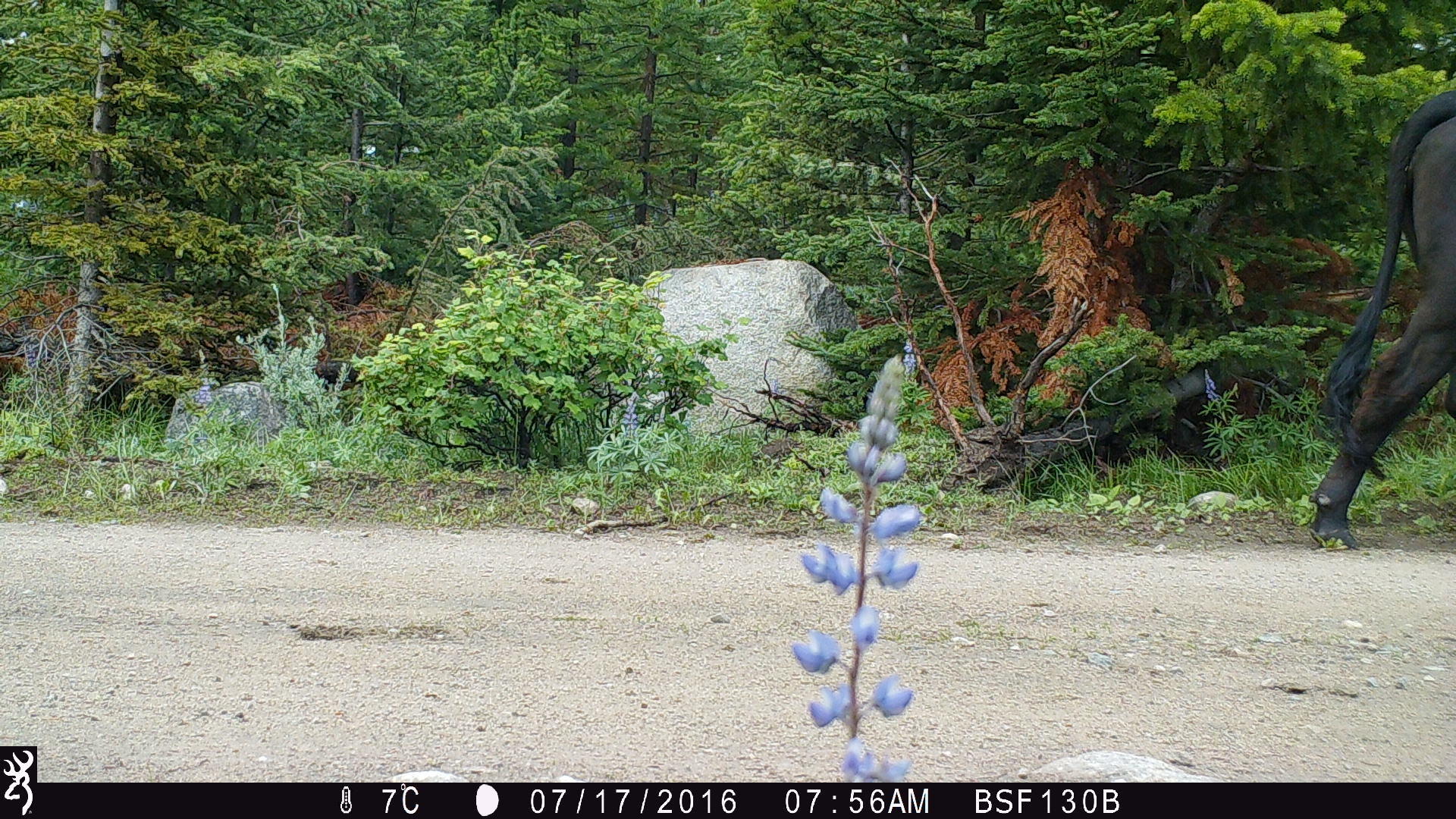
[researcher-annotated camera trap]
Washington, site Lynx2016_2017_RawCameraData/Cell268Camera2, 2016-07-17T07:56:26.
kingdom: Animalia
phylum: Chordata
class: Mammalia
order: Artiodactyla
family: Bovidae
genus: Bos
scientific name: Bos taurus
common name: domestic cattle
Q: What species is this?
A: Domestic cattle (Bos taurus).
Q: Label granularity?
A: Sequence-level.